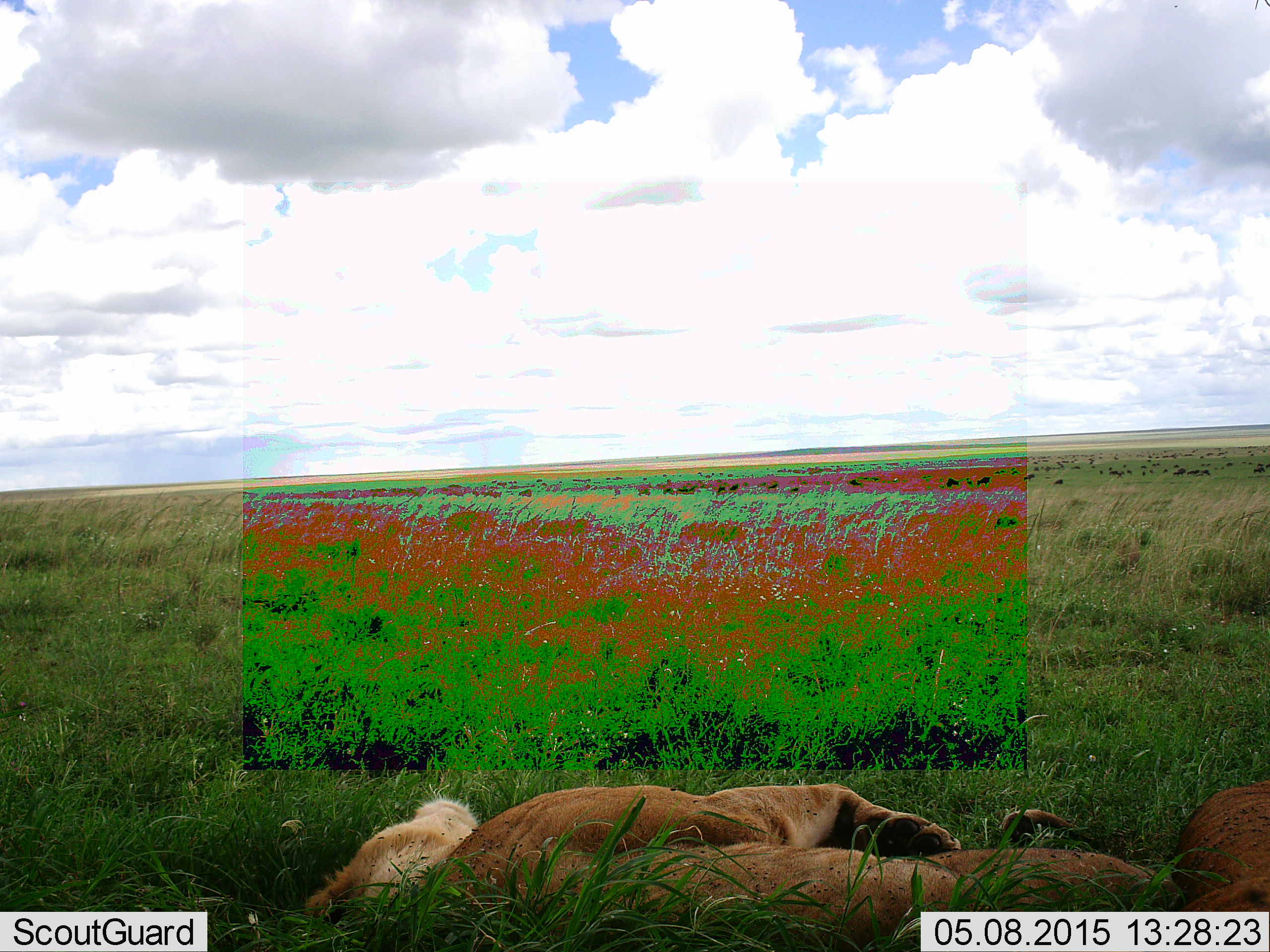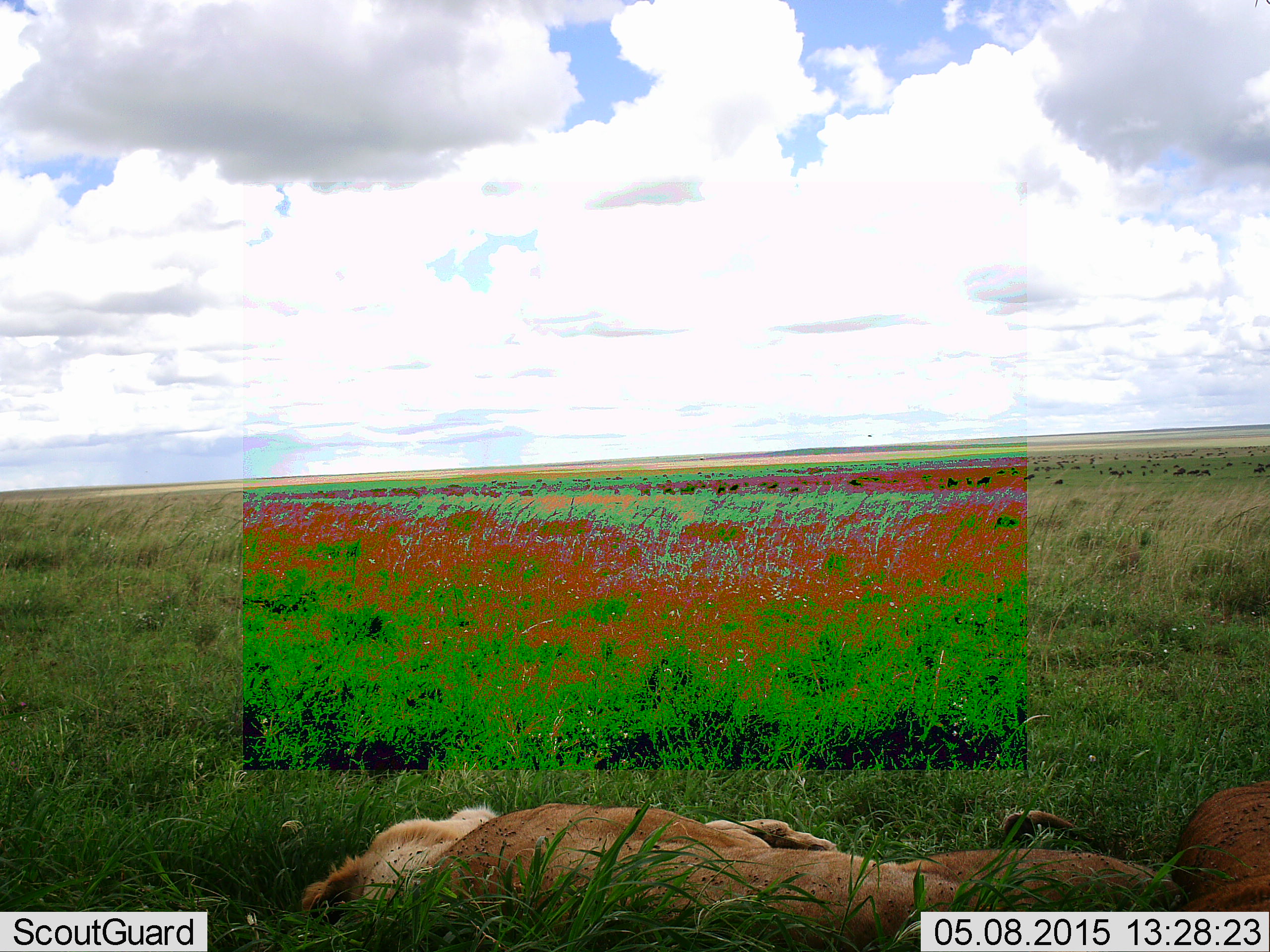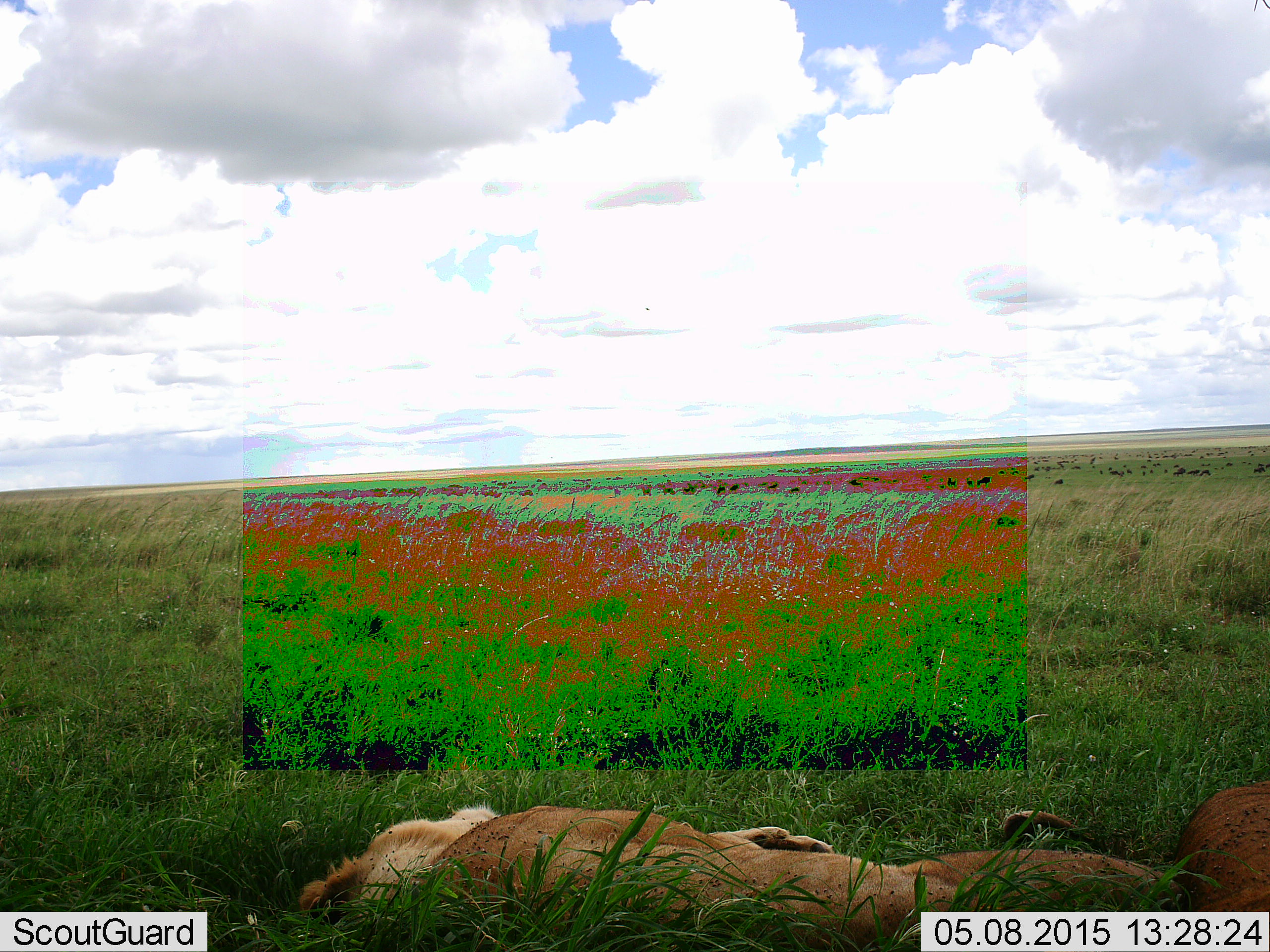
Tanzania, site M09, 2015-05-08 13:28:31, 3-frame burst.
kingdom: Animalia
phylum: Chordata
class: Mammalia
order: Carnivora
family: Felidae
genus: Panthera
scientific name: Panthera leo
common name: lion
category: lionfemale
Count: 2.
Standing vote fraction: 0%.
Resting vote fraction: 100%.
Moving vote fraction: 10%.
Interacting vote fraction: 0%.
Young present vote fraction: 0%.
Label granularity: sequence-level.